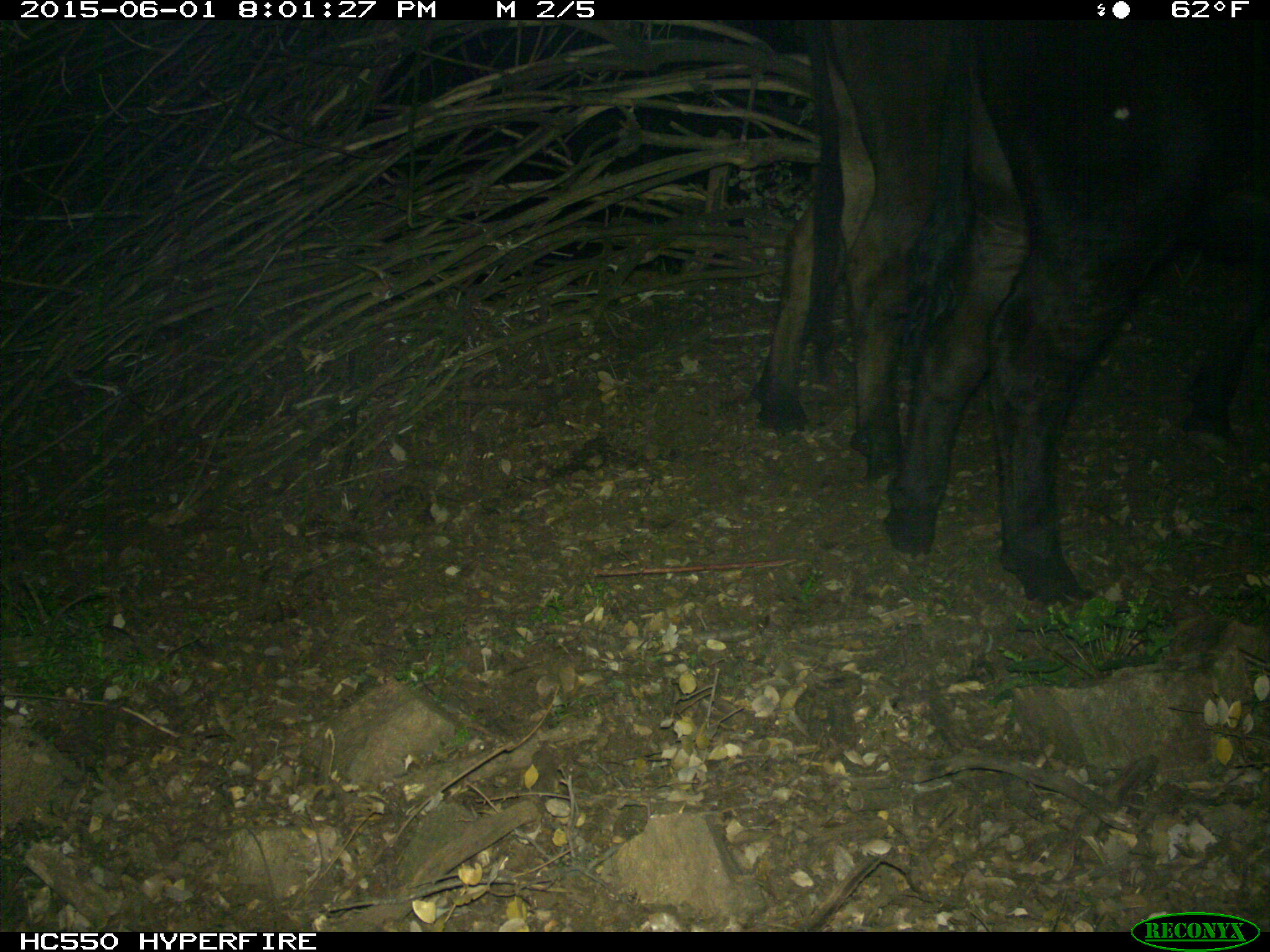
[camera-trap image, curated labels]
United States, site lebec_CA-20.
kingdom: Animalia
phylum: Chordata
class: Mammalia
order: Artiodactyla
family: Bovidae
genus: Bos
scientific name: Bos taurus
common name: domestic cow